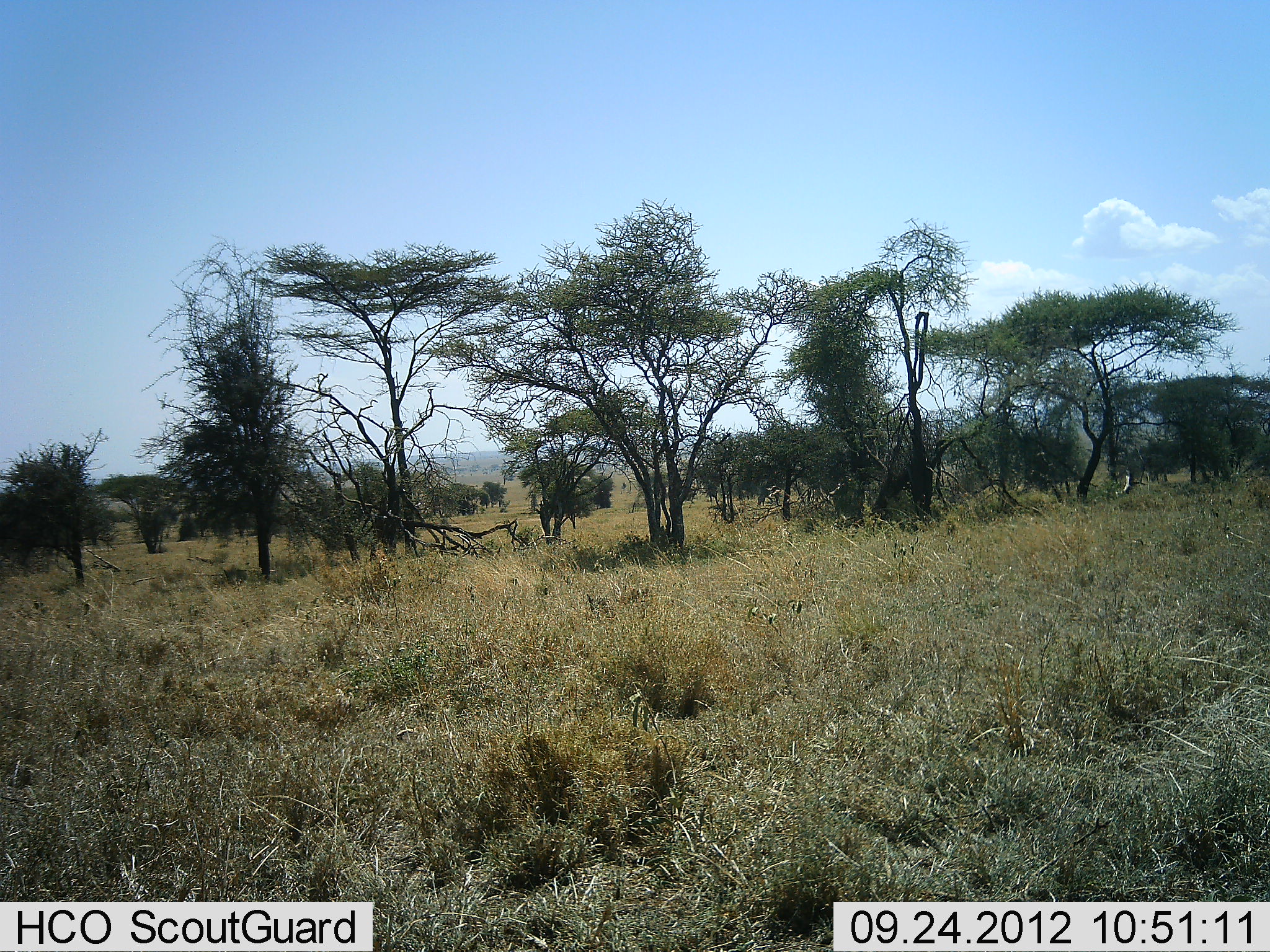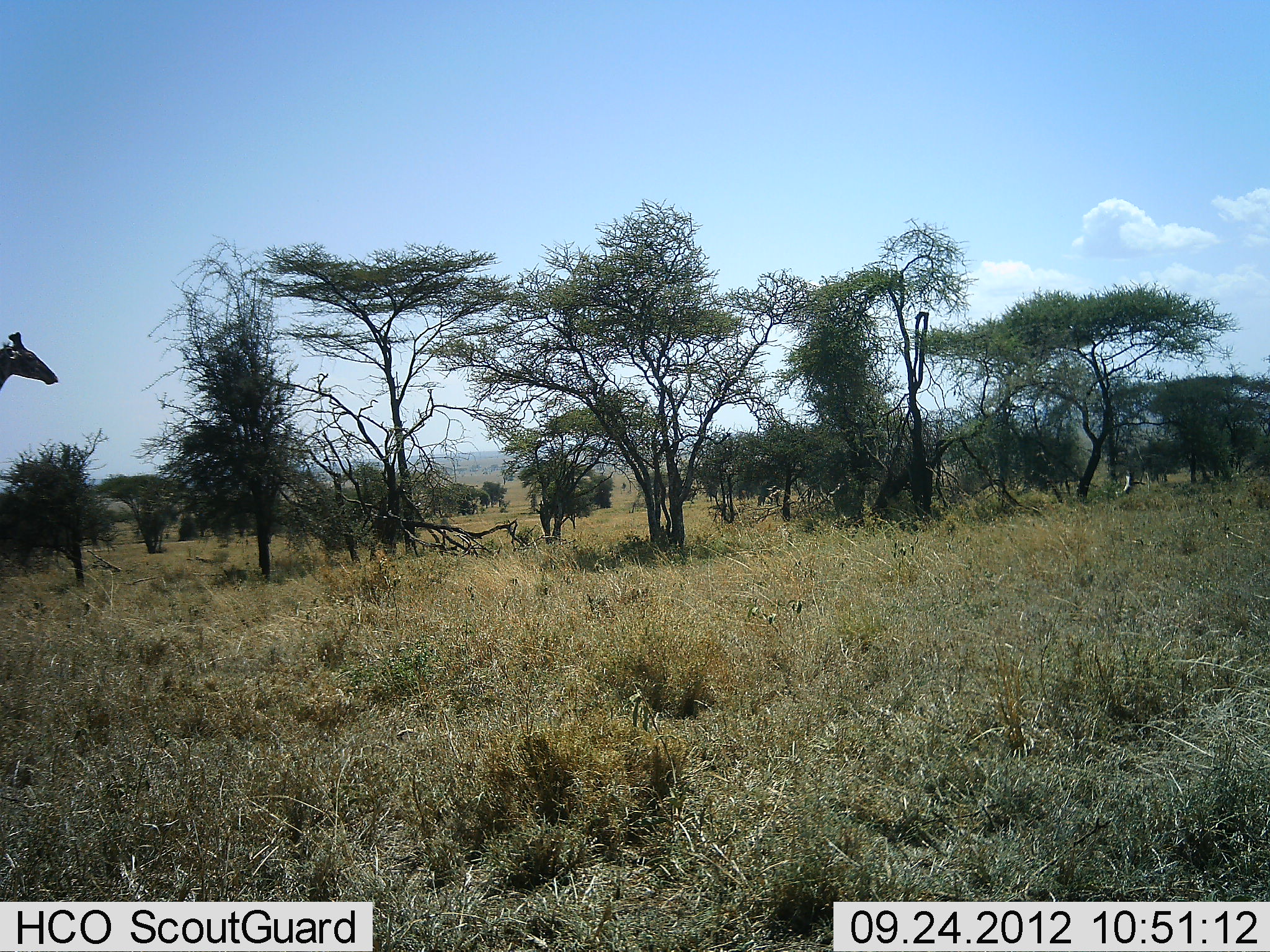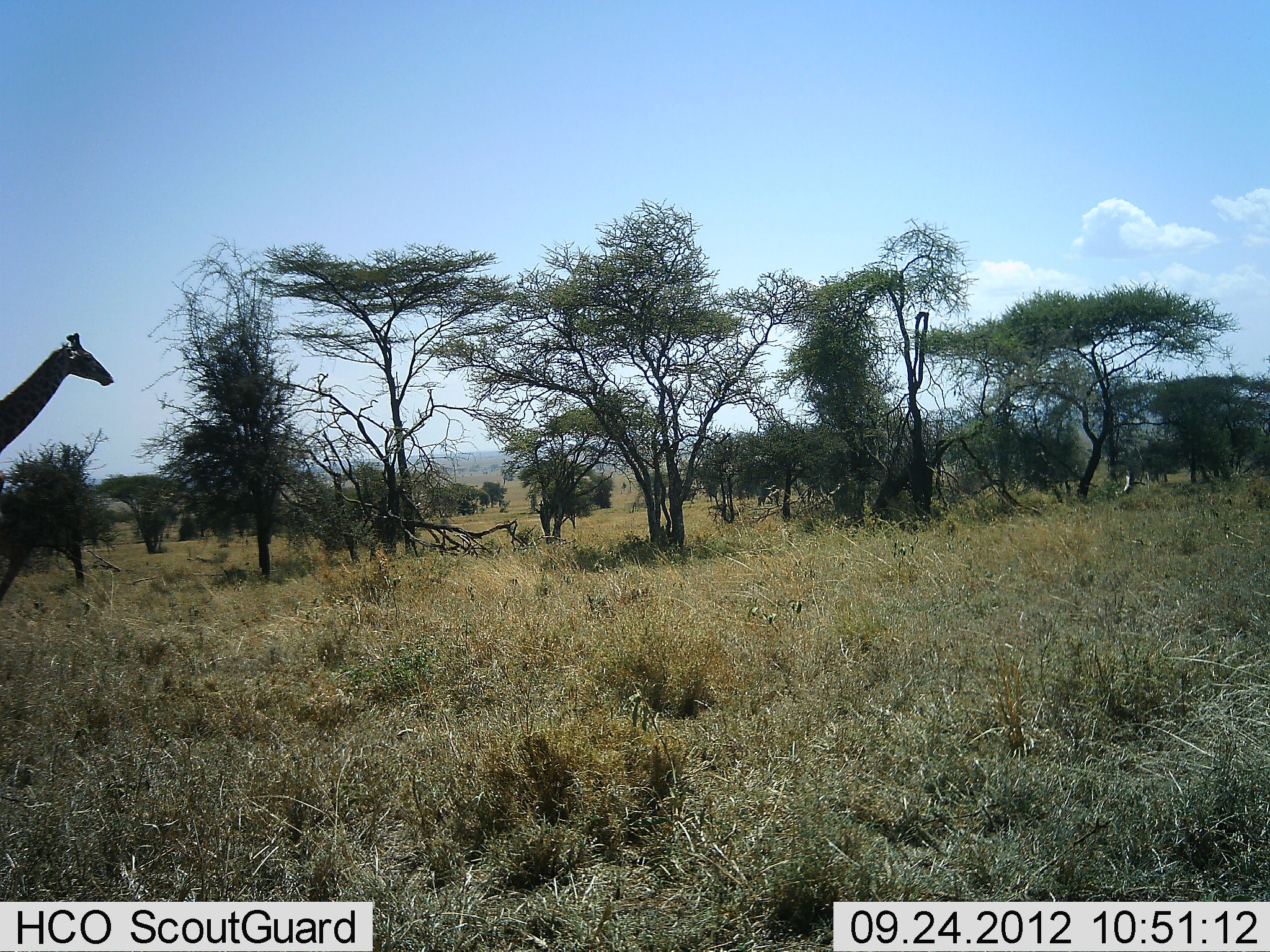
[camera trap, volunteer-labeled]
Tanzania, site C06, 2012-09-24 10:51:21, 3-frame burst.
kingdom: Animalia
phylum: Chordata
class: Mammalia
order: Artiodactyla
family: Giraffidae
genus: Giraffa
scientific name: Giraffa camelopardalis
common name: giraffe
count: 1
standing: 10%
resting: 0%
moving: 100%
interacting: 0%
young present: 0%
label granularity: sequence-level